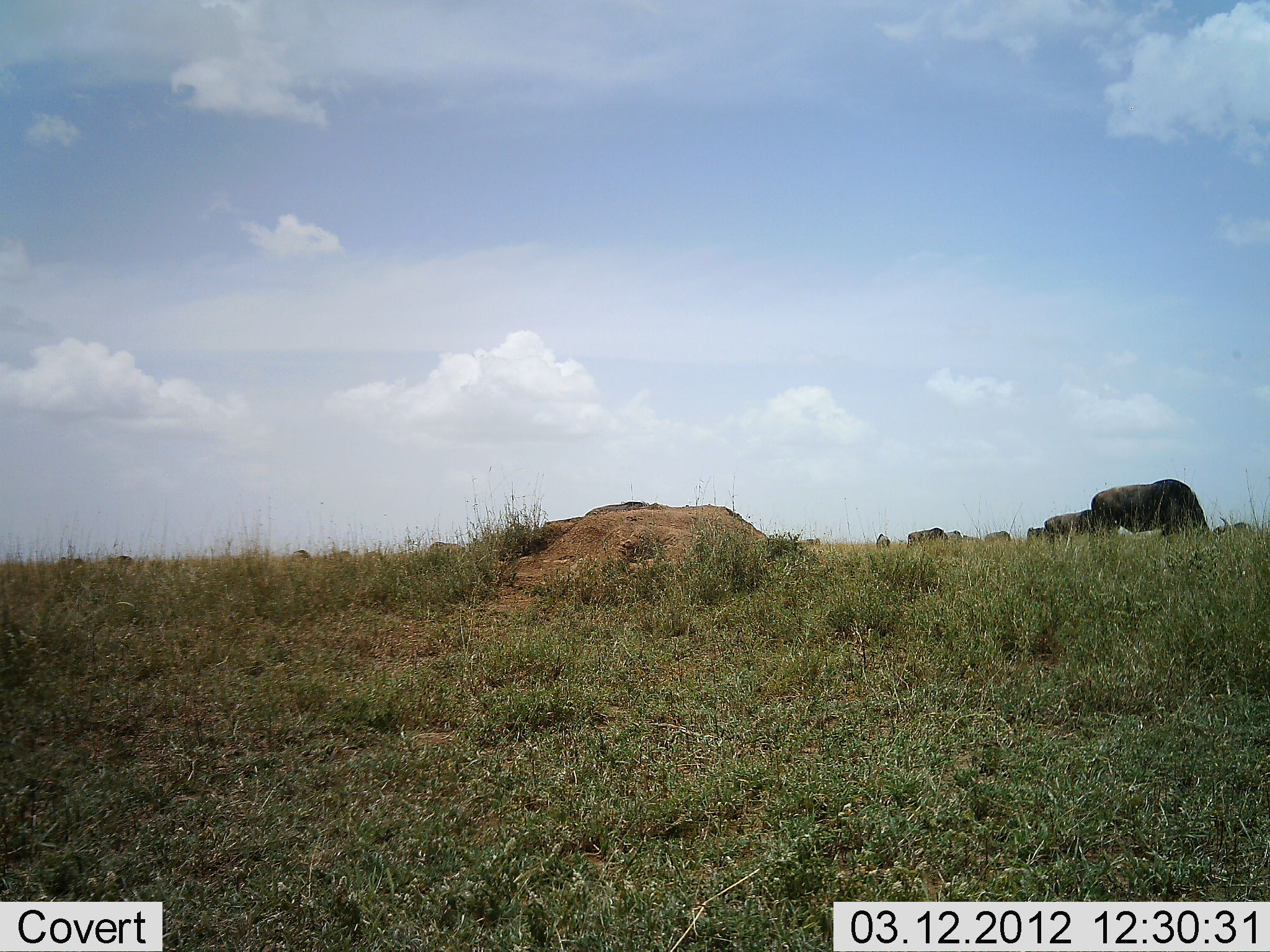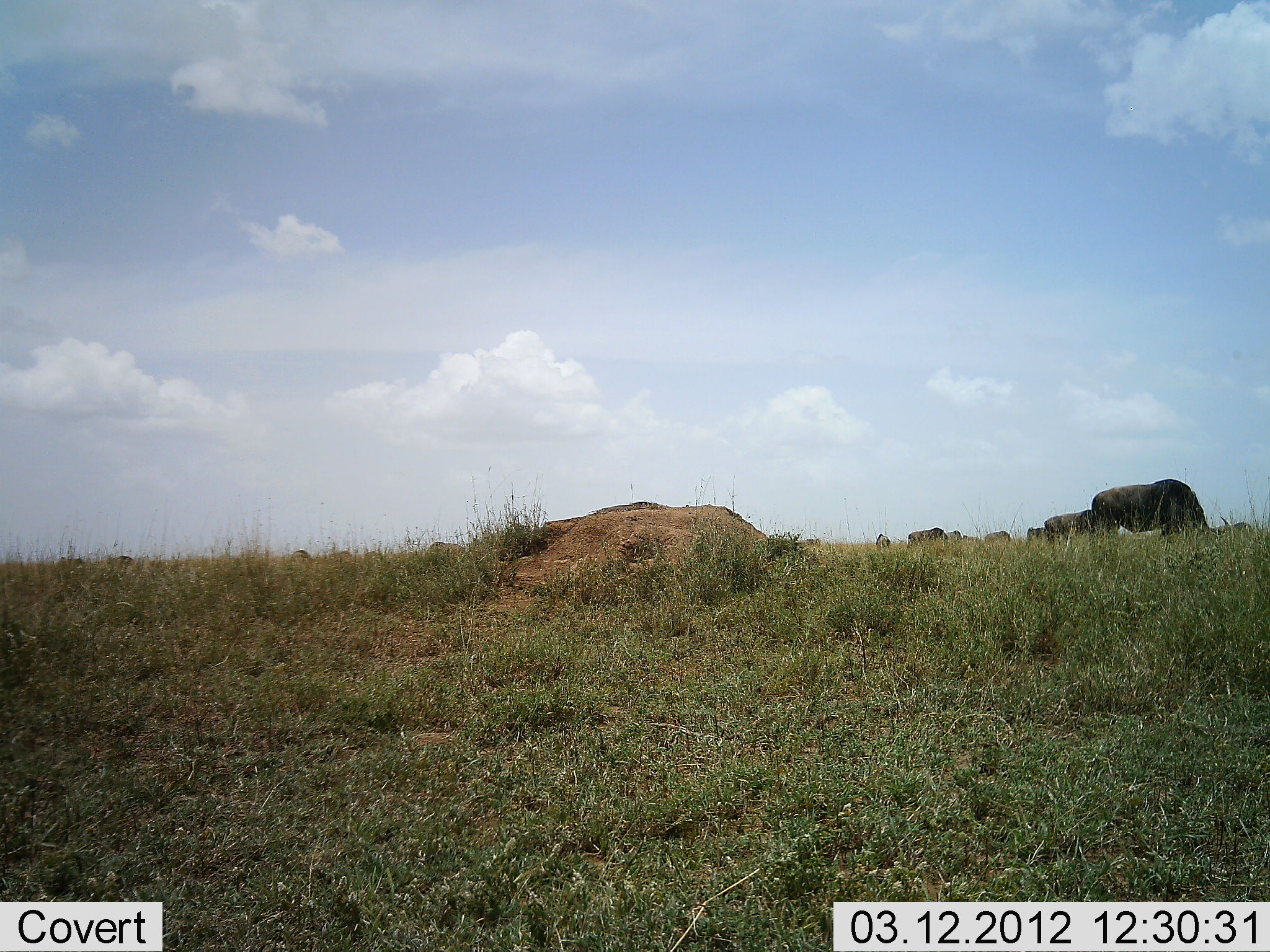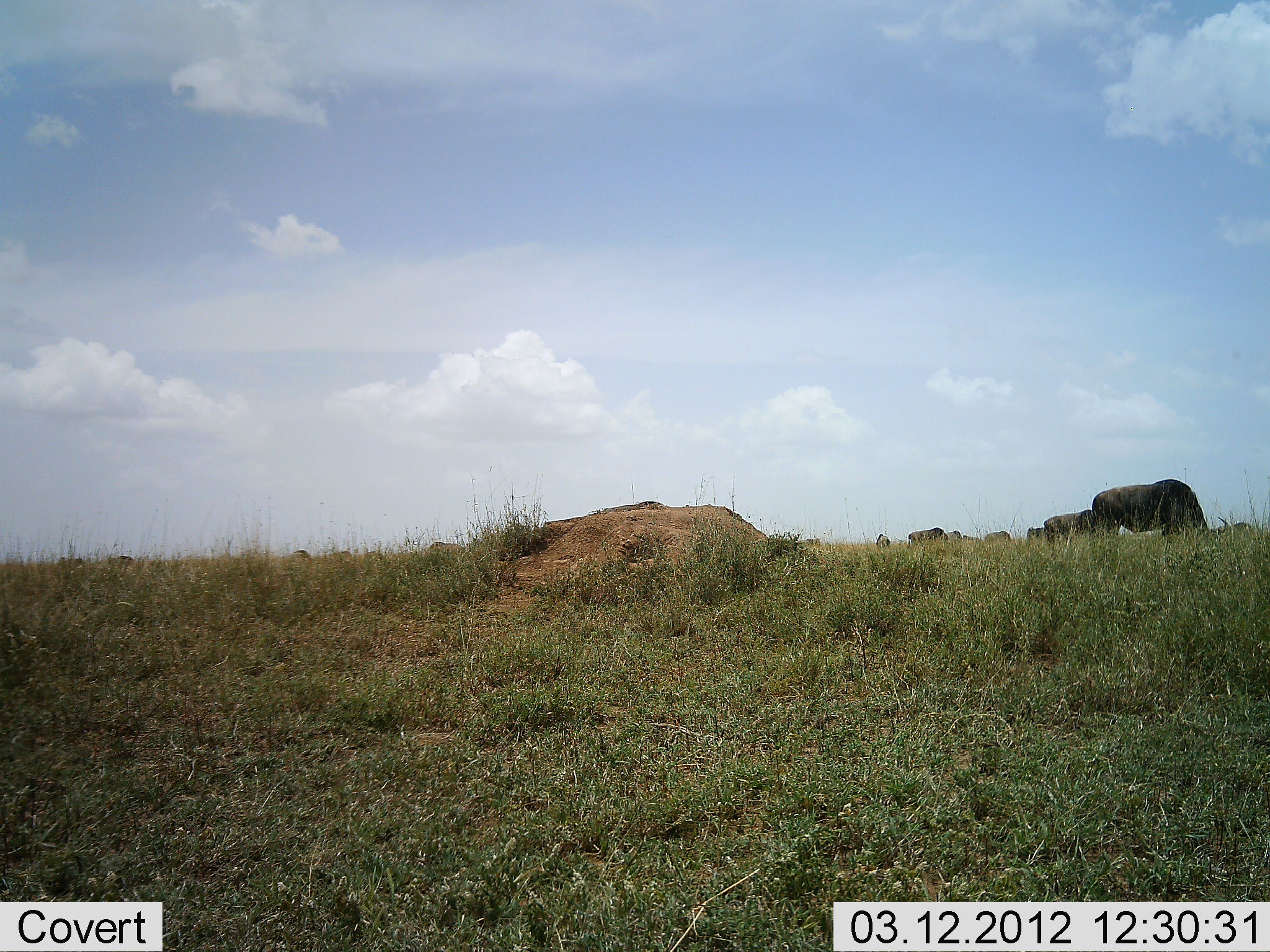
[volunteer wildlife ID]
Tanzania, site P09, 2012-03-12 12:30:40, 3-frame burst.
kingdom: Animalia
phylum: Chordata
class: Mammalia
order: Artiodactyla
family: Bovidae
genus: Connochaetes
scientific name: Connochaetes taurinus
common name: blue wildebeest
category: wildebeest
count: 8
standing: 37%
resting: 0%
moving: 21%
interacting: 0%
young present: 0%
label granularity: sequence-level